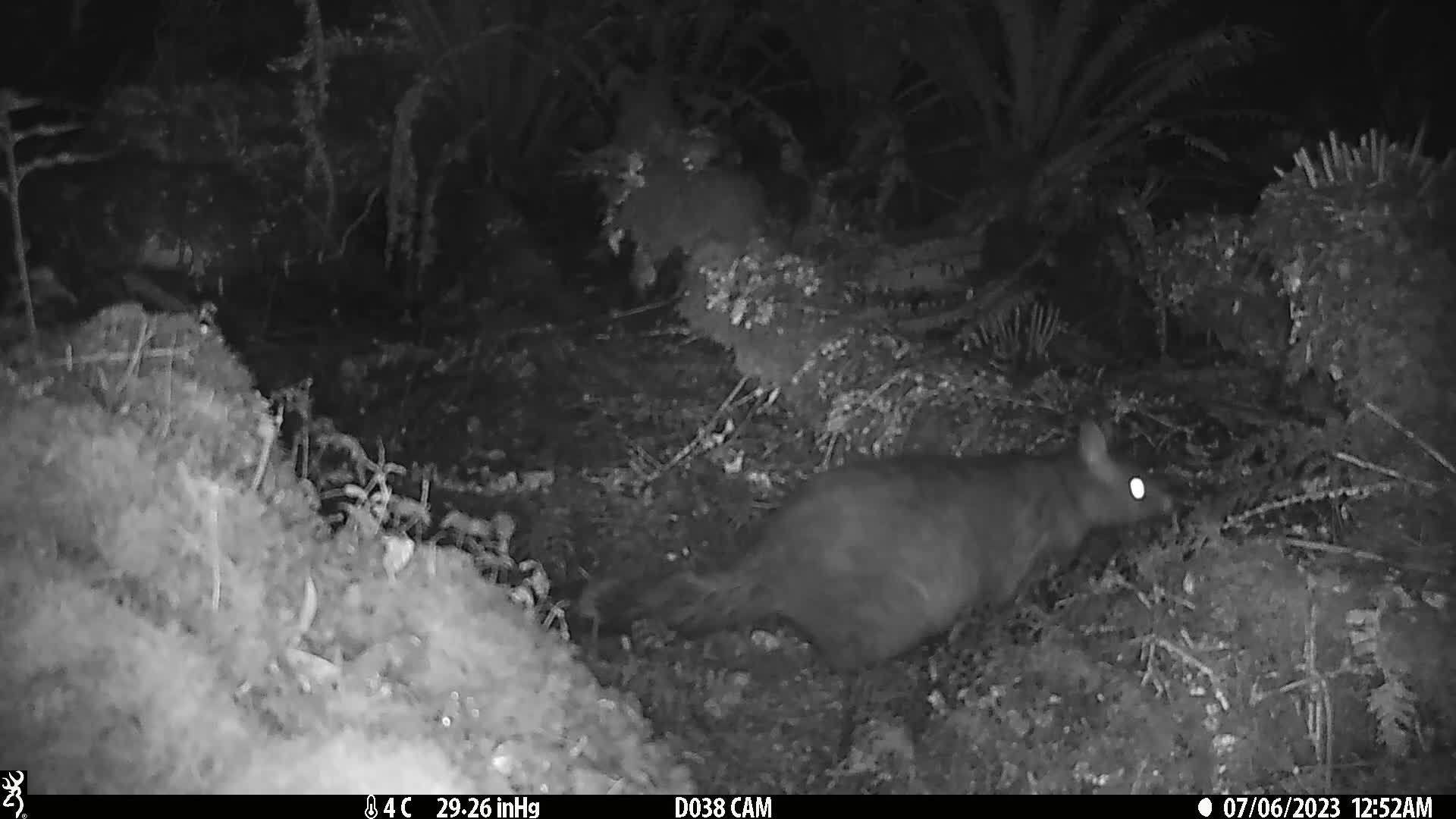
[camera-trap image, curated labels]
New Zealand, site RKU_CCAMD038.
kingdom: Animalia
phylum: Chordata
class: Mammalia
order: Diprotodontia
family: Phalangeridae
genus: Trichosurus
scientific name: Trichosurus vulpecula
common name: common brushtail possum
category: possum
Possum (common brushtail possum) (Trichosurus vulpecula).